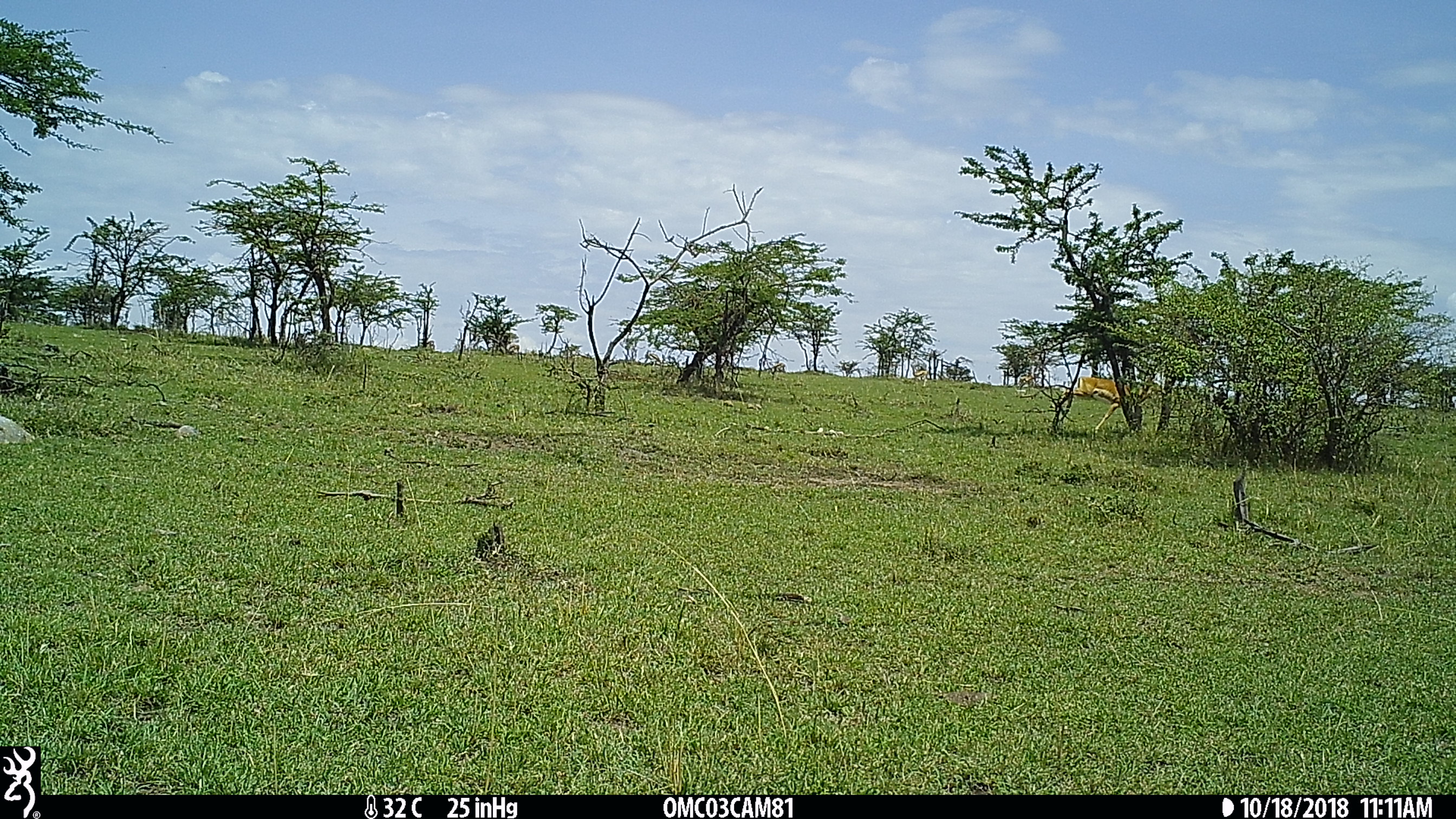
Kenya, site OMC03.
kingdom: Animalia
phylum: Chordata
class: Mammalia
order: Artiodactyla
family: Bovidae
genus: Aepyceros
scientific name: Aepyceros melampus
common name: impala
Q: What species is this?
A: Impala (Aepyceros melampus).